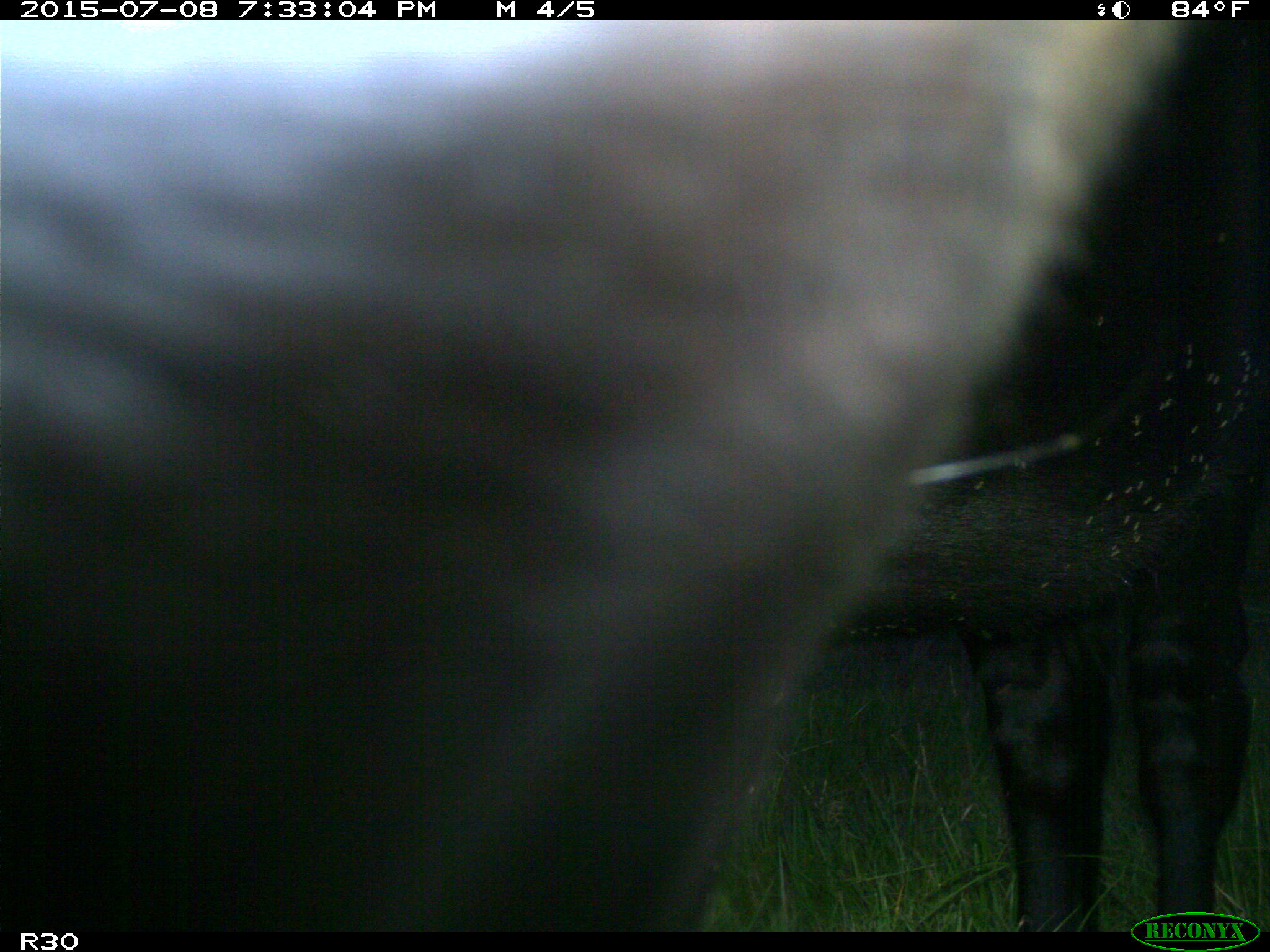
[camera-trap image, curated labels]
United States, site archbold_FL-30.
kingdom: Animalia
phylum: Chordata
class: Mammalia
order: Artiodactyla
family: Bovidae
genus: Bos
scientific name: Bos taurus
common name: domestic cow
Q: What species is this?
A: Bos taurus (domestic cow).